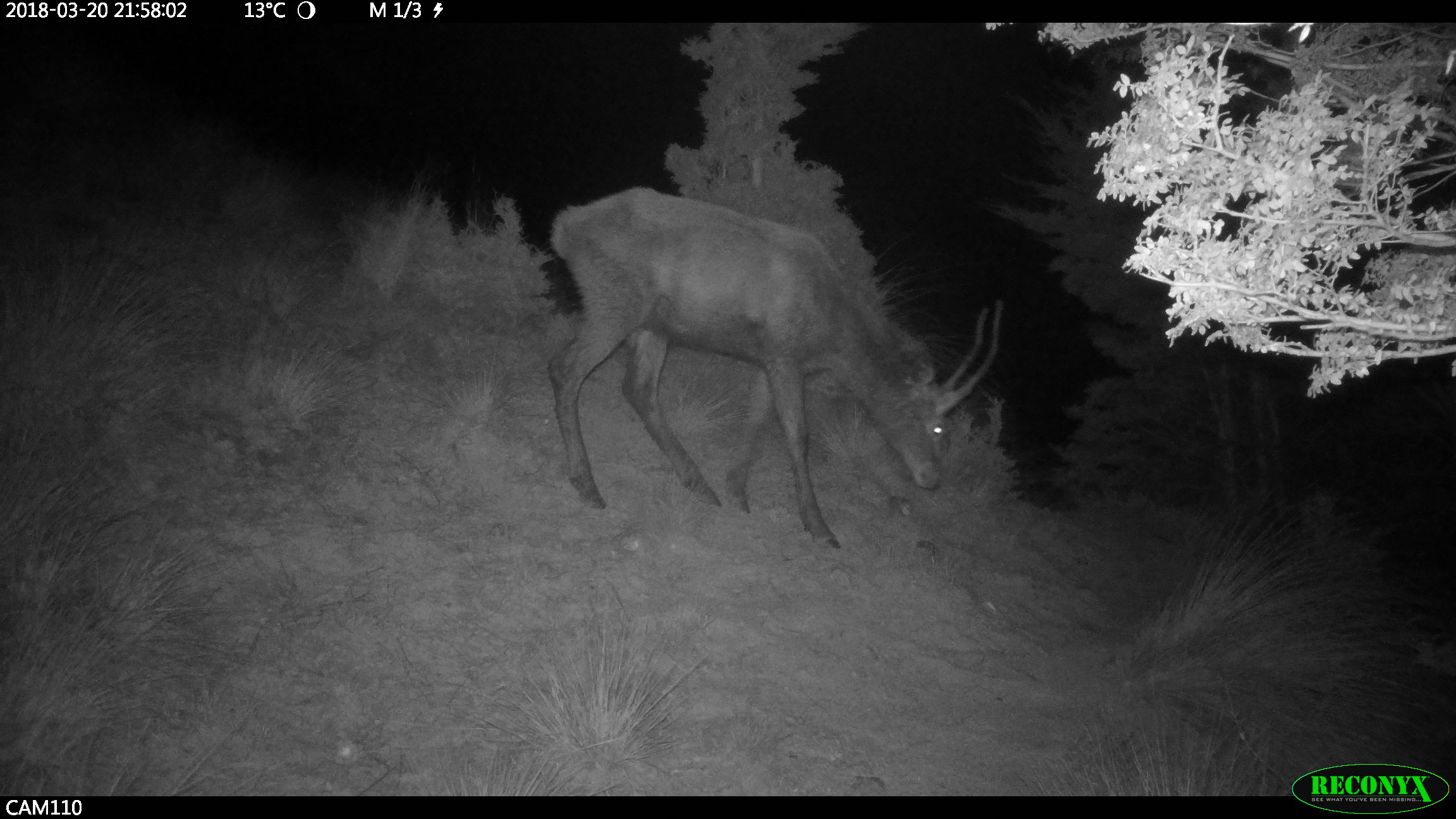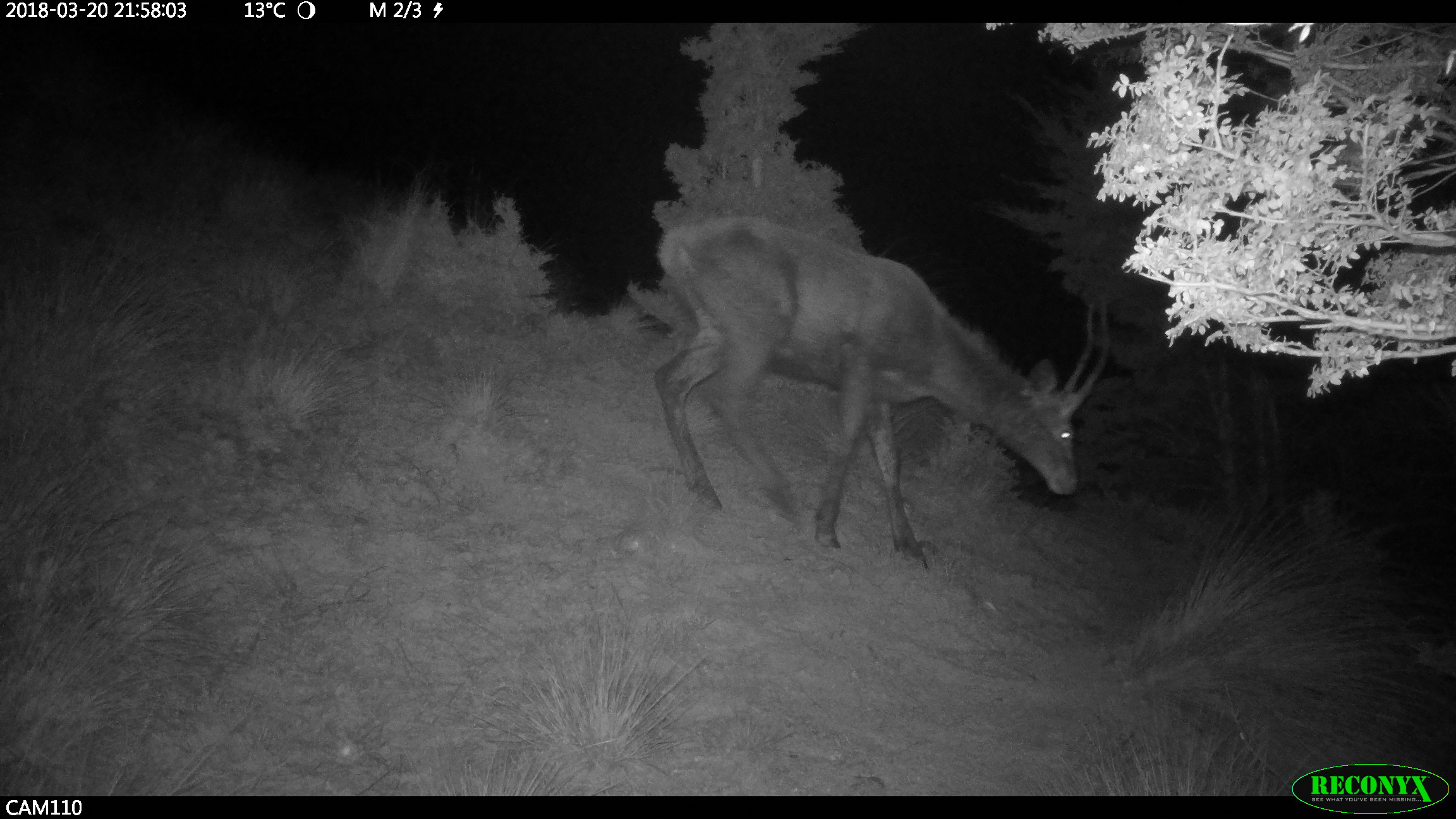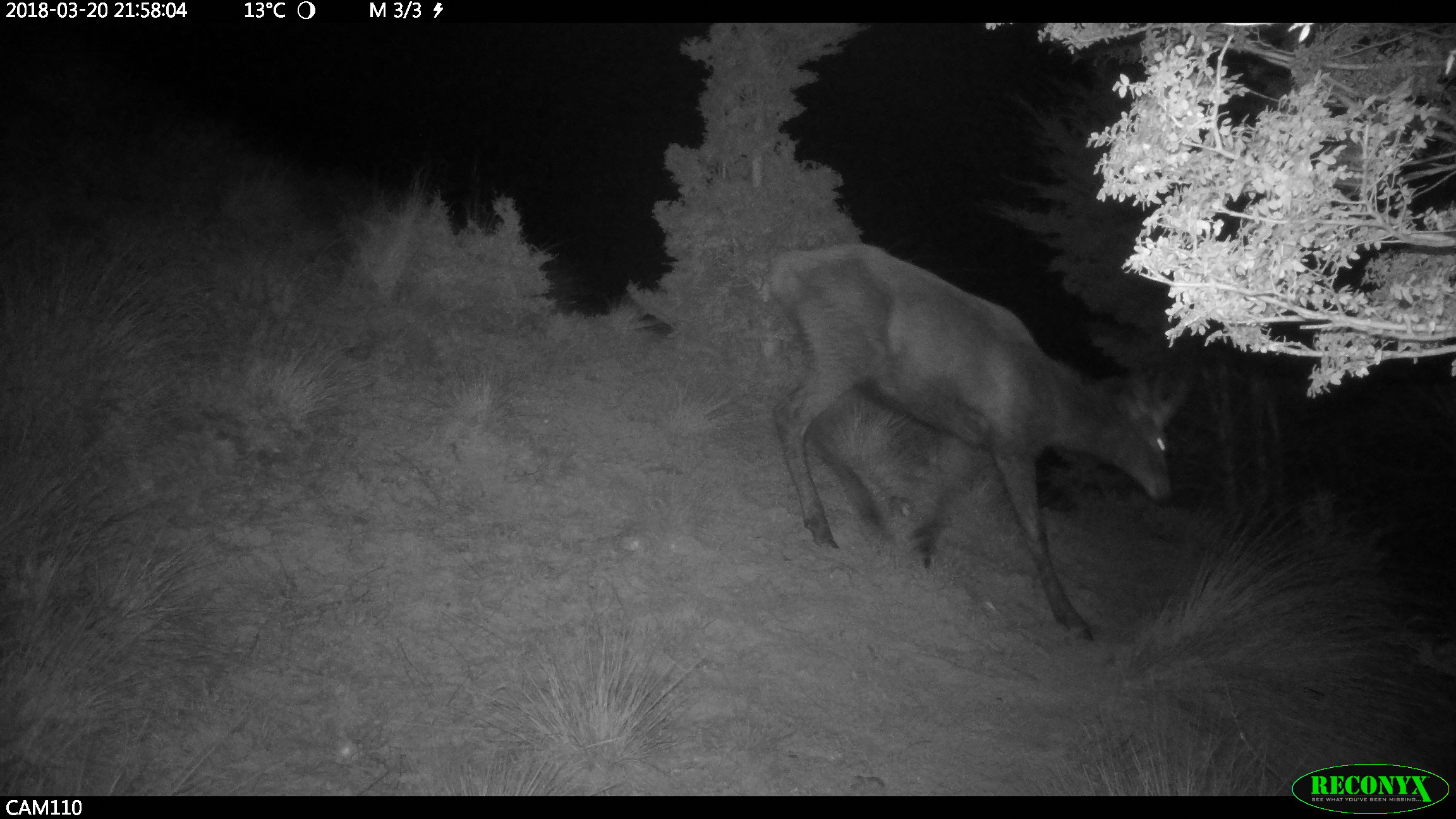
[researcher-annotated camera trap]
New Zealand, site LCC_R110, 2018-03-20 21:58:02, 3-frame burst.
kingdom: Animalia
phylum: Chordata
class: Mammalia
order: Artiodactyla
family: Cervidae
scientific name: Cervidae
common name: deer